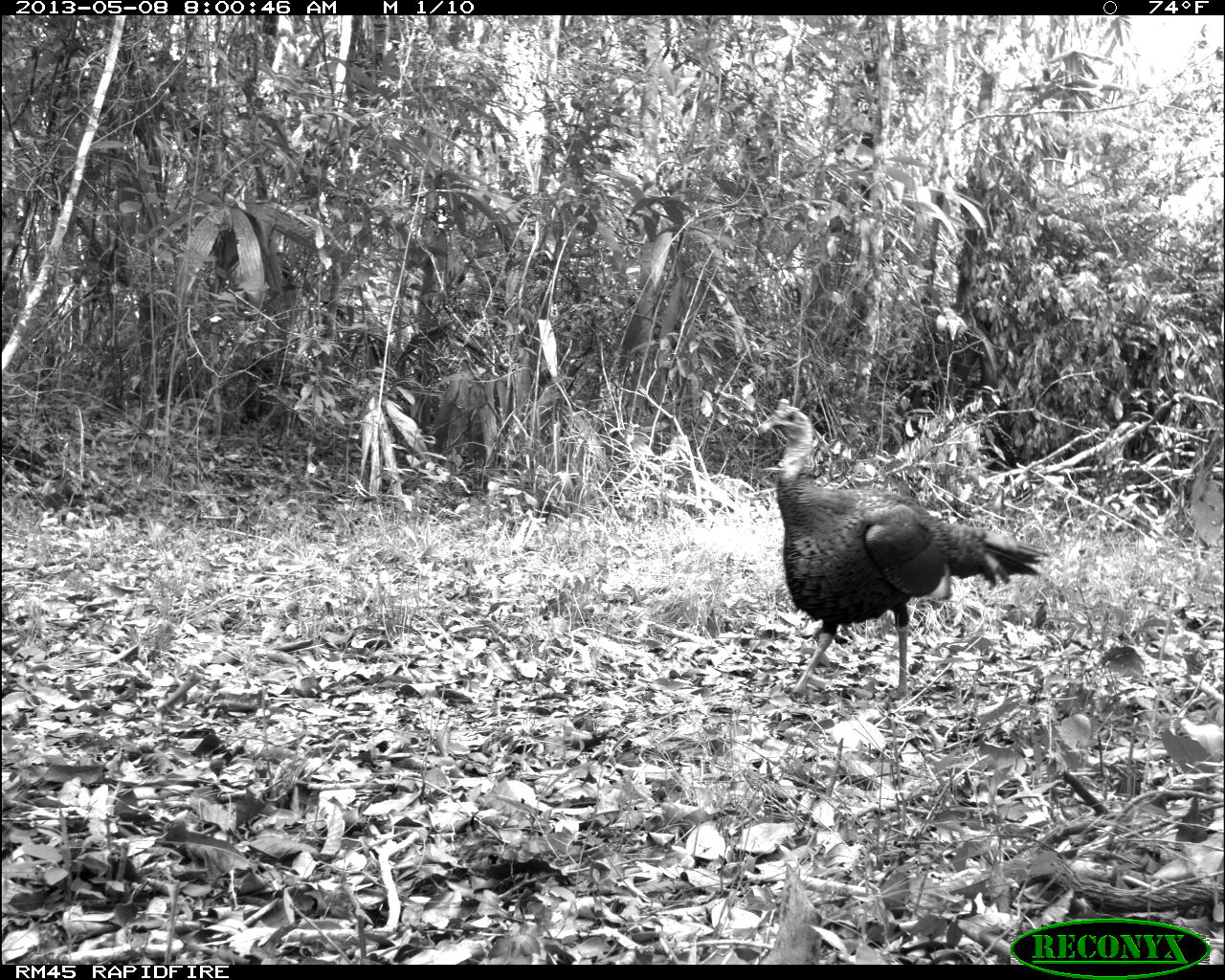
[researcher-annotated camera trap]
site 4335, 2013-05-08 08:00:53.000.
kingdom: Animalia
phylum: Chordata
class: Aves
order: Galliformes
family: Phasianidae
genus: Meleagris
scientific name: Meleagris ocellata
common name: ocellated turkey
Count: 1.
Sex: male.